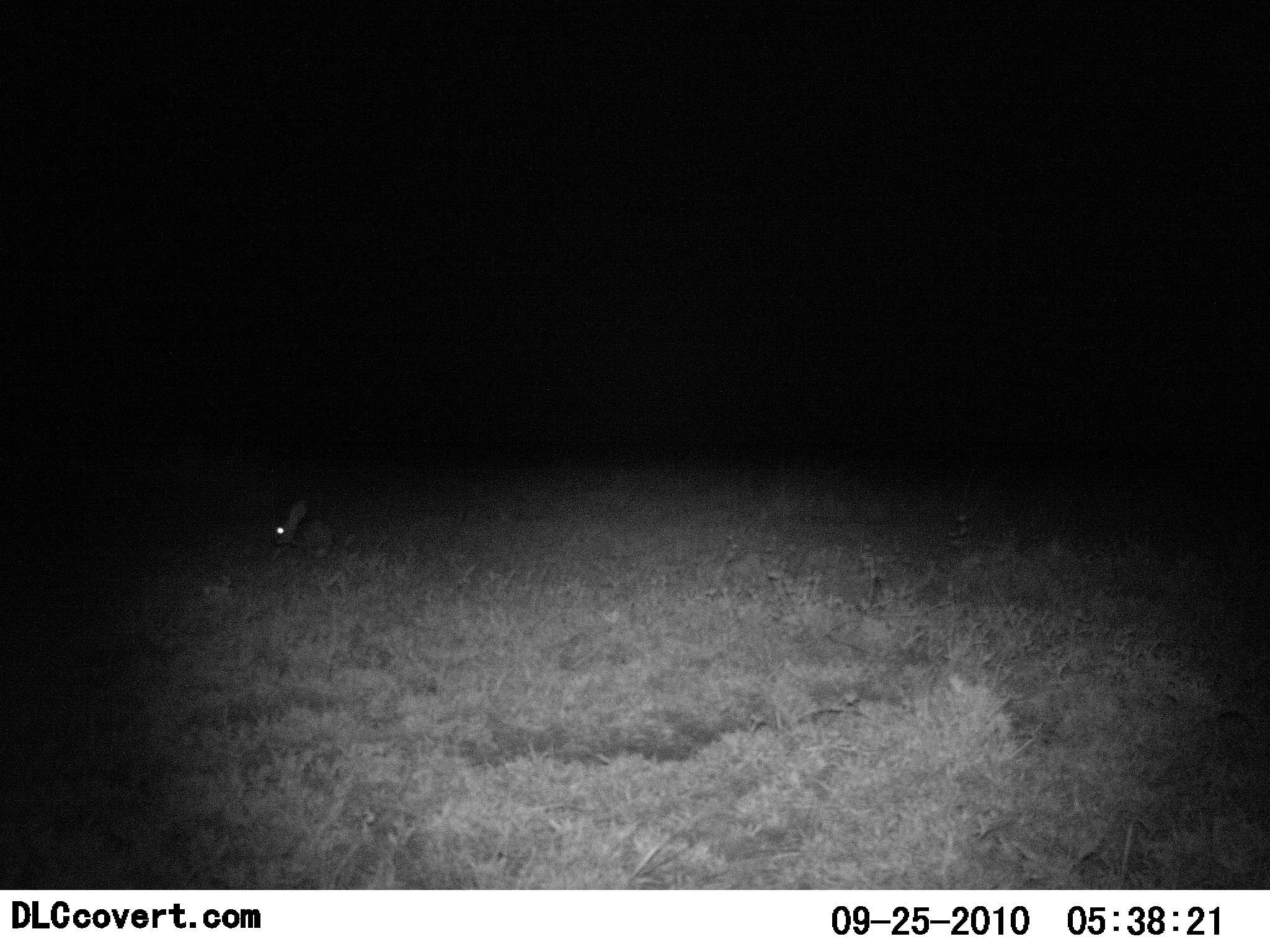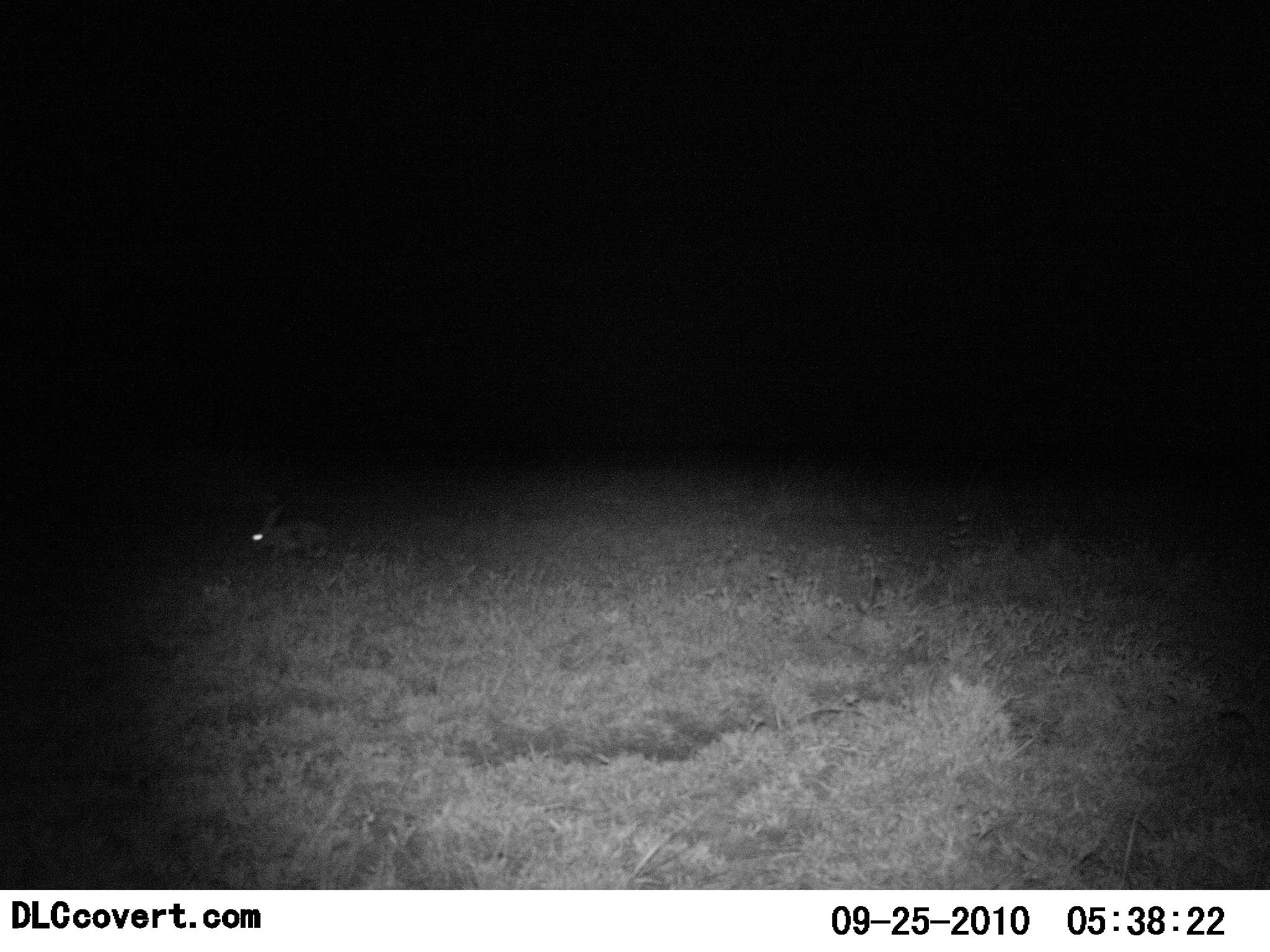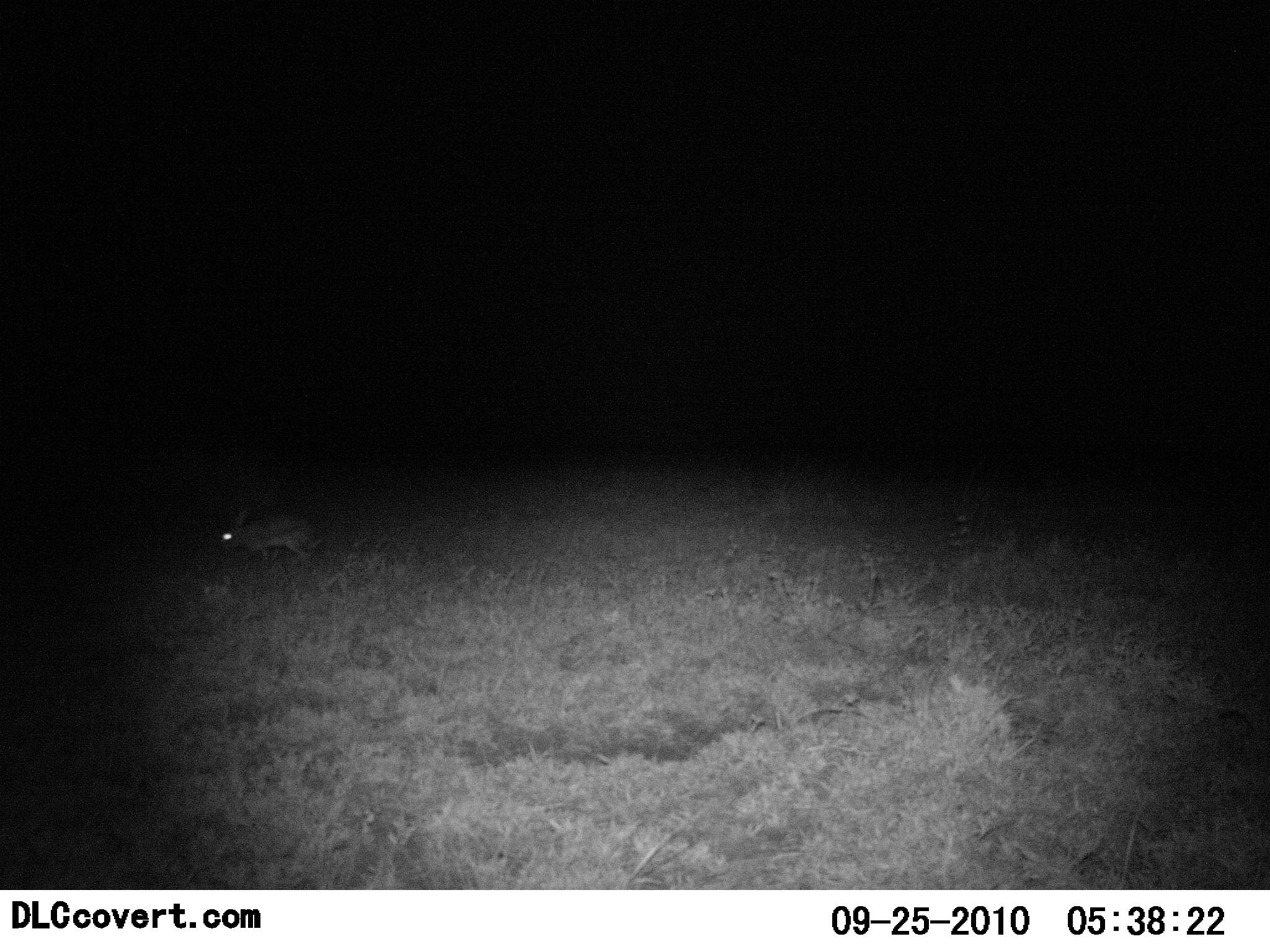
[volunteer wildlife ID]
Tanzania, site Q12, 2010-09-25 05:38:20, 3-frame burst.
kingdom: Animalia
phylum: Chordata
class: Mammalia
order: Lagomorpha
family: Leporidae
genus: Lepus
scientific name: Lepus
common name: hare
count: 1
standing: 18%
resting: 0%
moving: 82%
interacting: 0%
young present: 0%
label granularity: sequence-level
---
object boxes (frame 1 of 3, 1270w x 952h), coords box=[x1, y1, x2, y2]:
animal: box=[272, 495, 333, 556]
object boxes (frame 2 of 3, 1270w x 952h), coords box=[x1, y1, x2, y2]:
animal: box=[250, 506, 327, 561]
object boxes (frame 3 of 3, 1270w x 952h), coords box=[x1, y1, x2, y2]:
animal: box=[218, 505, 321, 565]